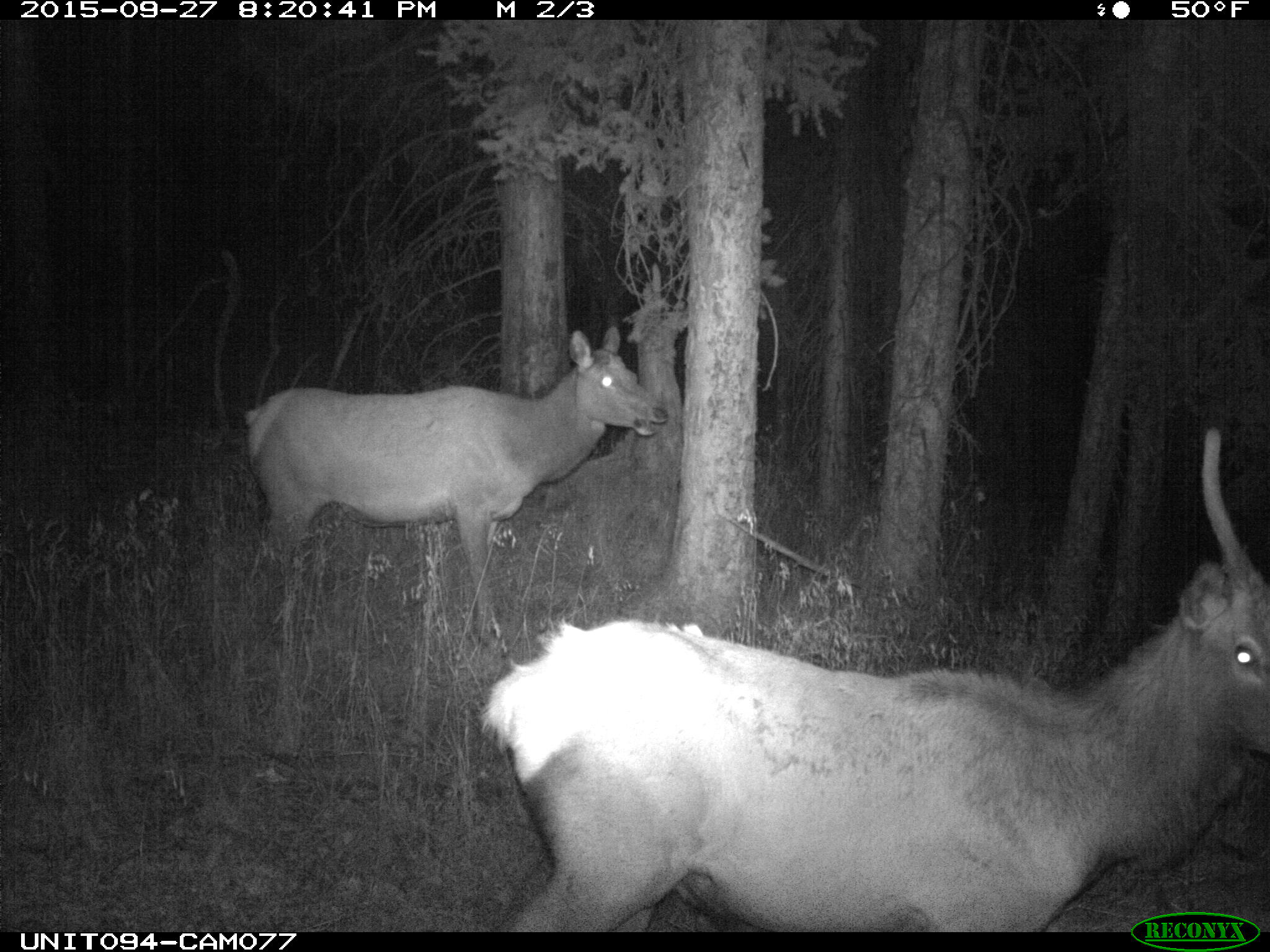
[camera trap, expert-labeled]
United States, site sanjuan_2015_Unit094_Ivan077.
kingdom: Animalia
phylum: Chordata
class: Mammalia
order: Artiodactyla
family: Cervidae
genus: Cervus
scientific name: Cervus elaphus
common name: red deer